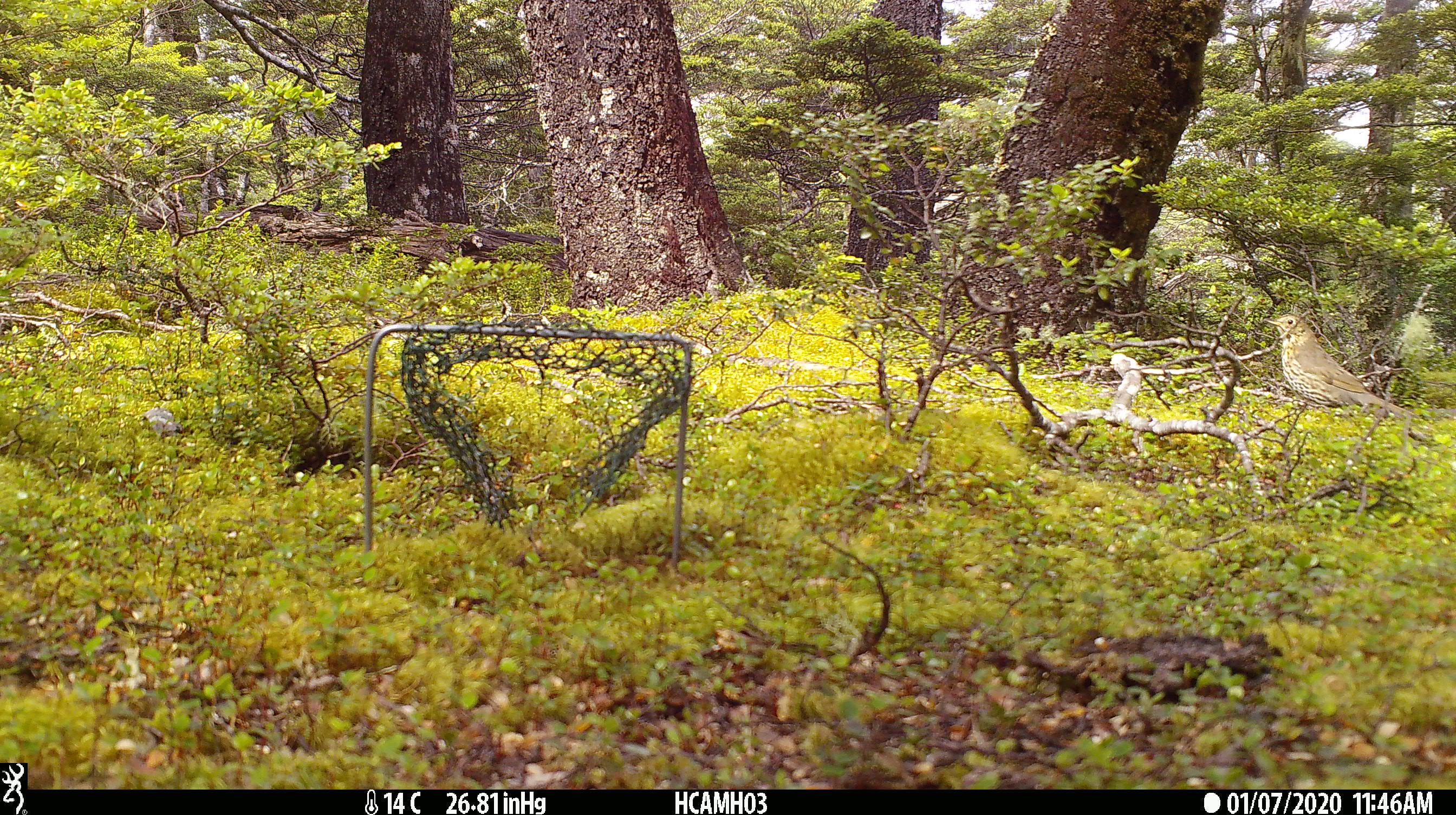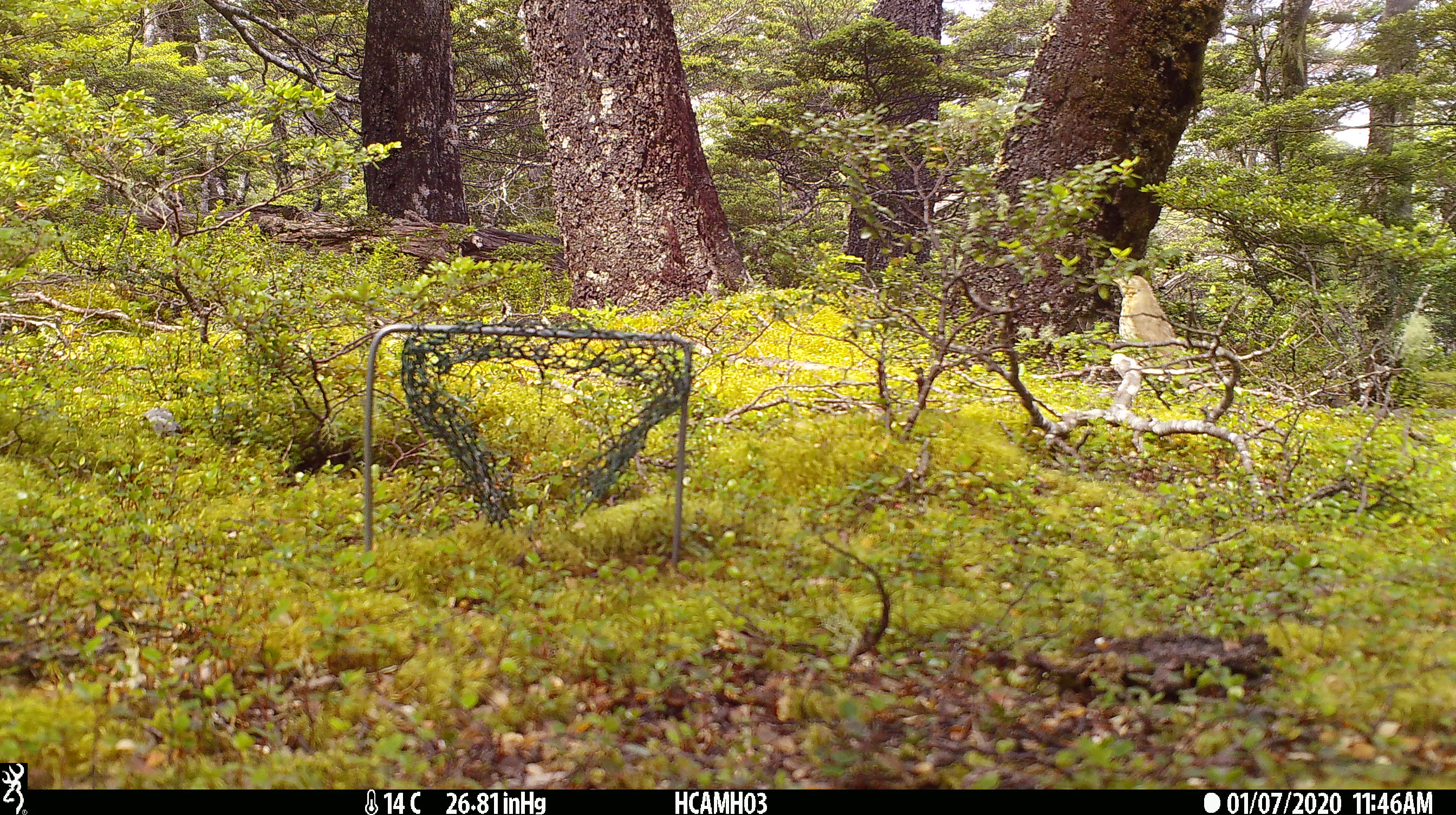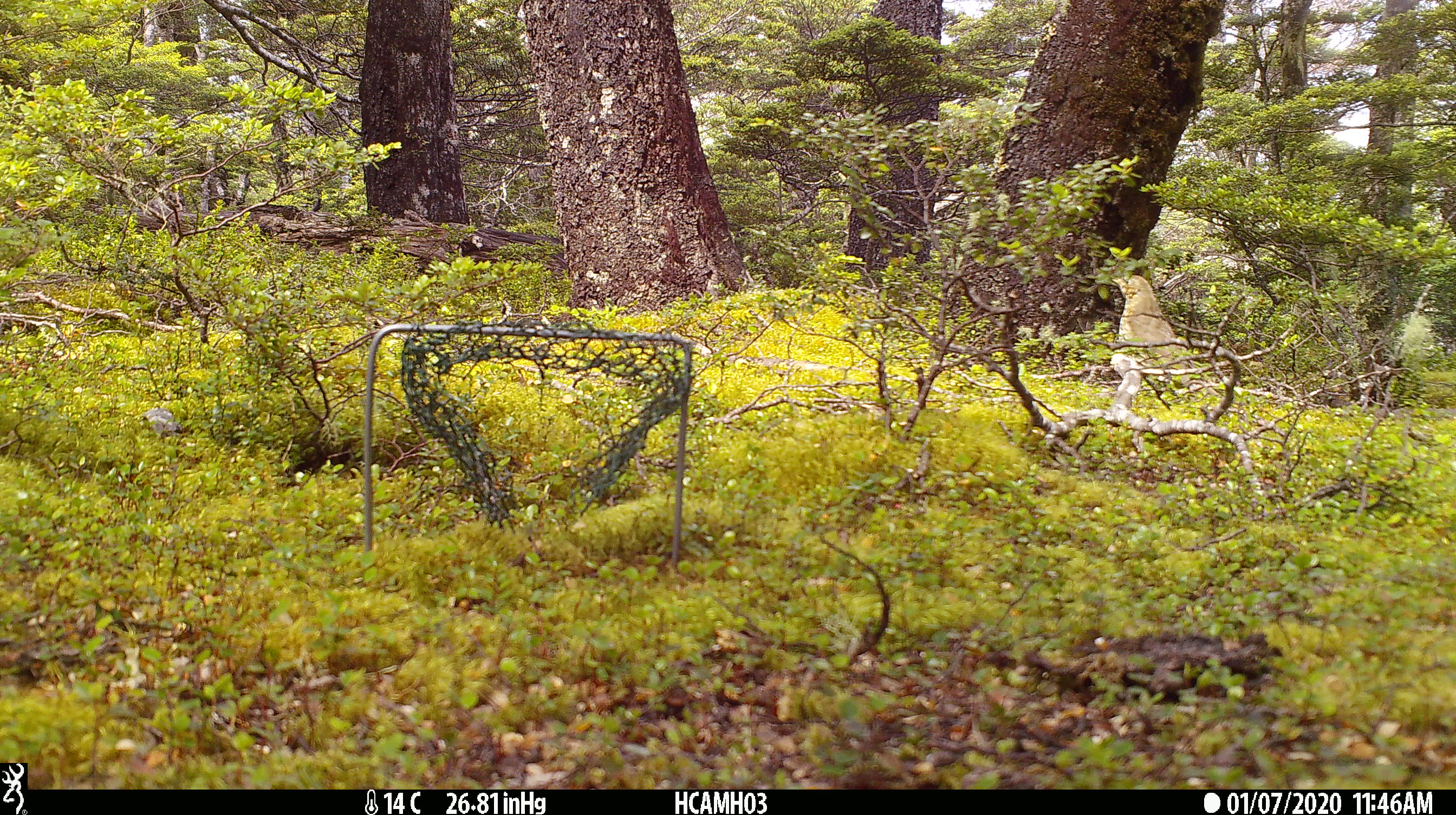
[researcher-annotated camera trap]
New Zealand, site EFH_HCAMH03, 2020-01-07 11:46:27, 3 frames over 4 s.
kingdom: Animalia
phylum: Chordata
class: Aves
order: Passeriformes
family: Turdidae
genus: Turdus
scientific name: Turdus philomelos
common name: song thrush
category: thrush